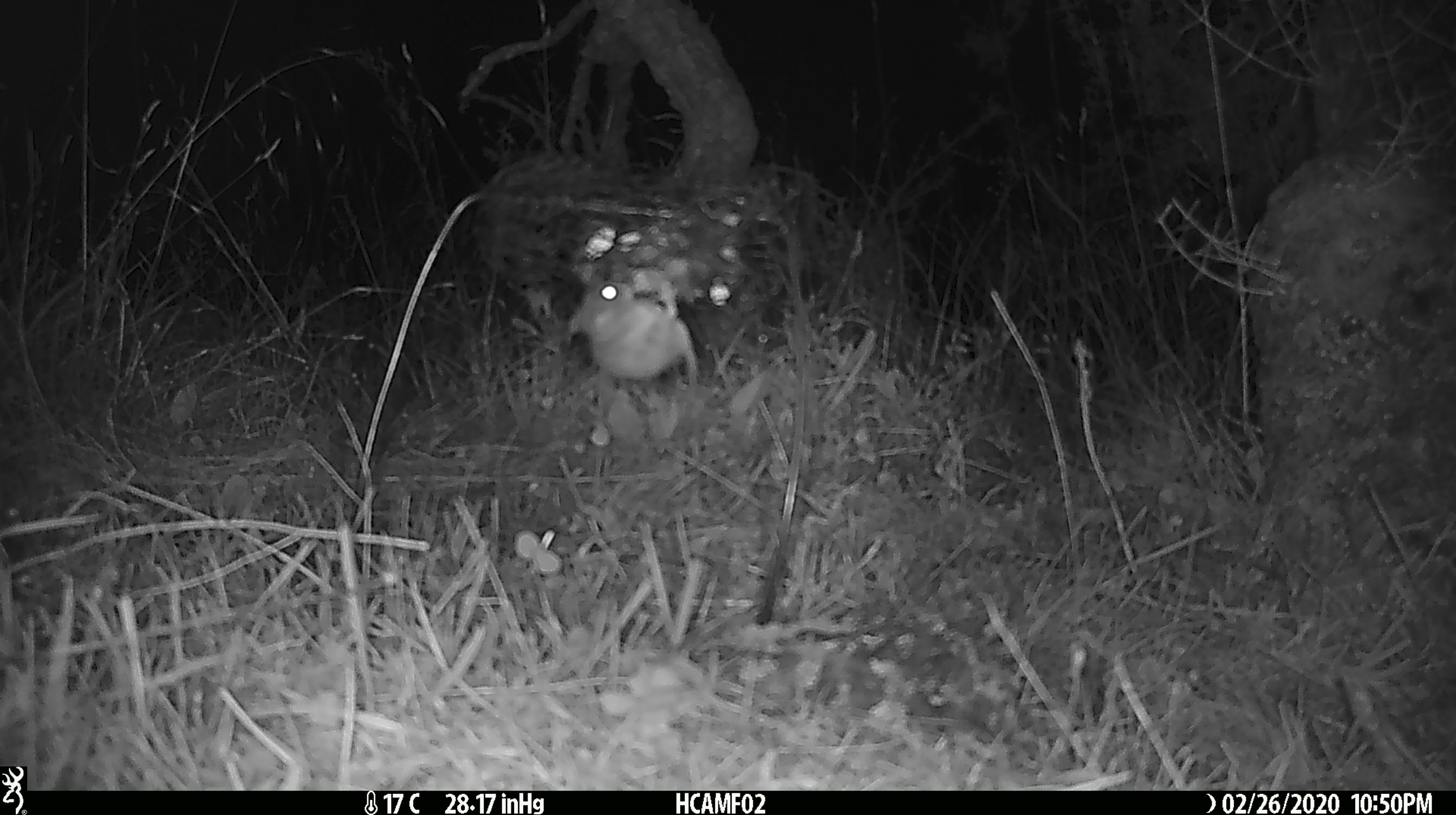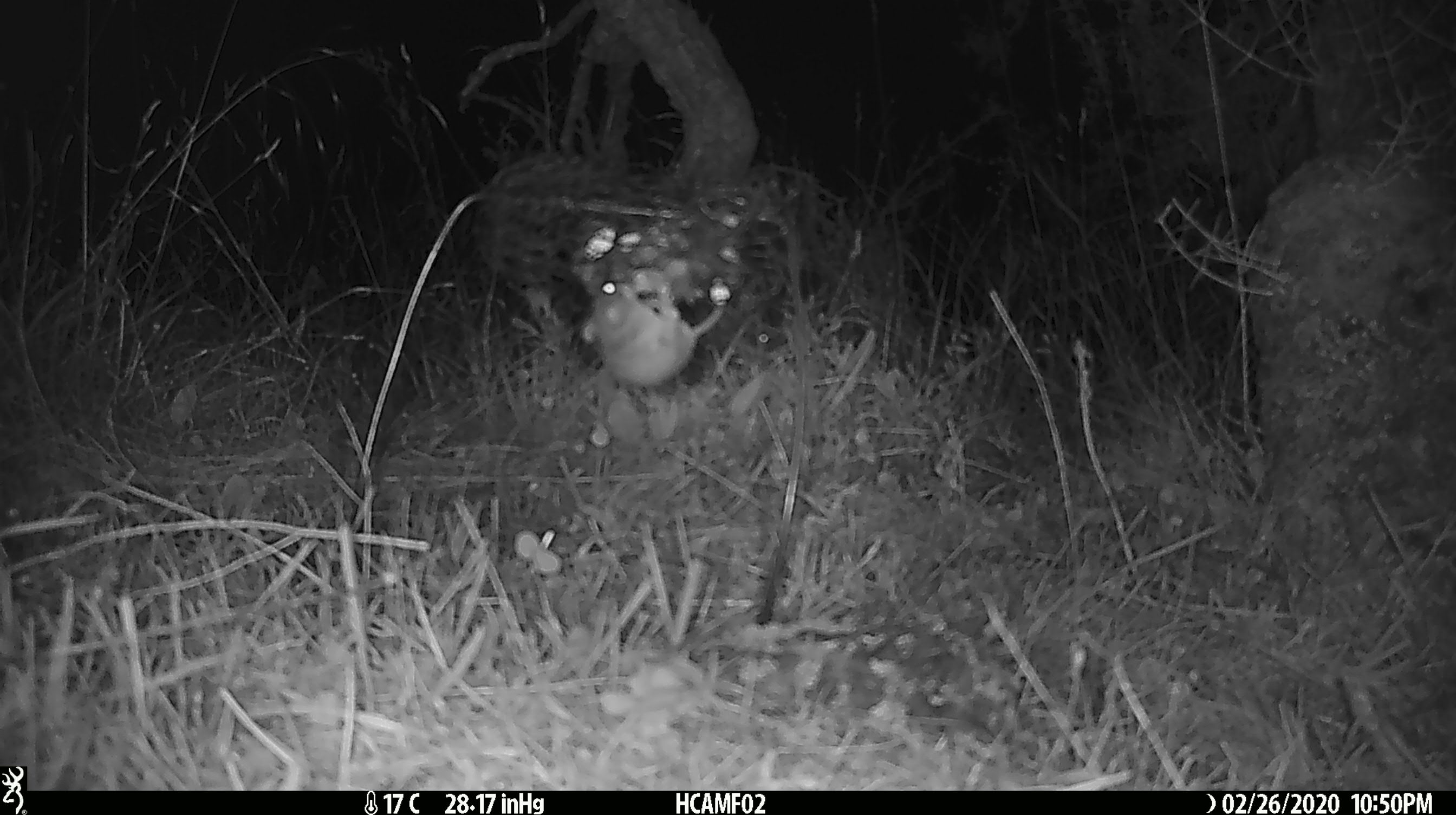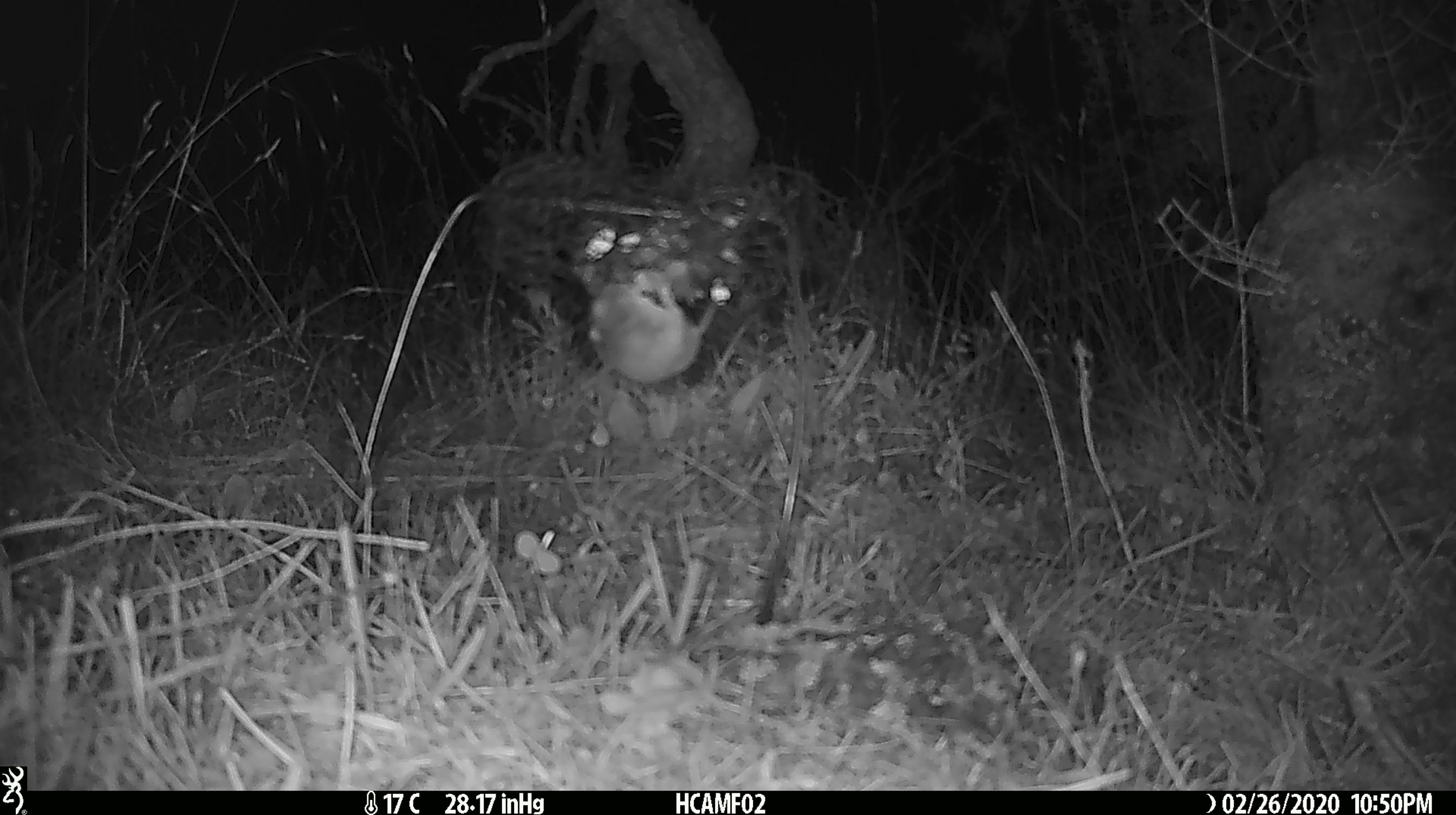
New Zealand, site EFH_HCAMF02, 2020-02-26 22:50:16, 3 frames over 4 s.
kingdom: Animalia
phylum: Chordata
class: Mammalia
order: Rodentia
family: Muridae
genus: Mus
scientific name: Mus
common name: mouse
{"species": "mouse (Mus)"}